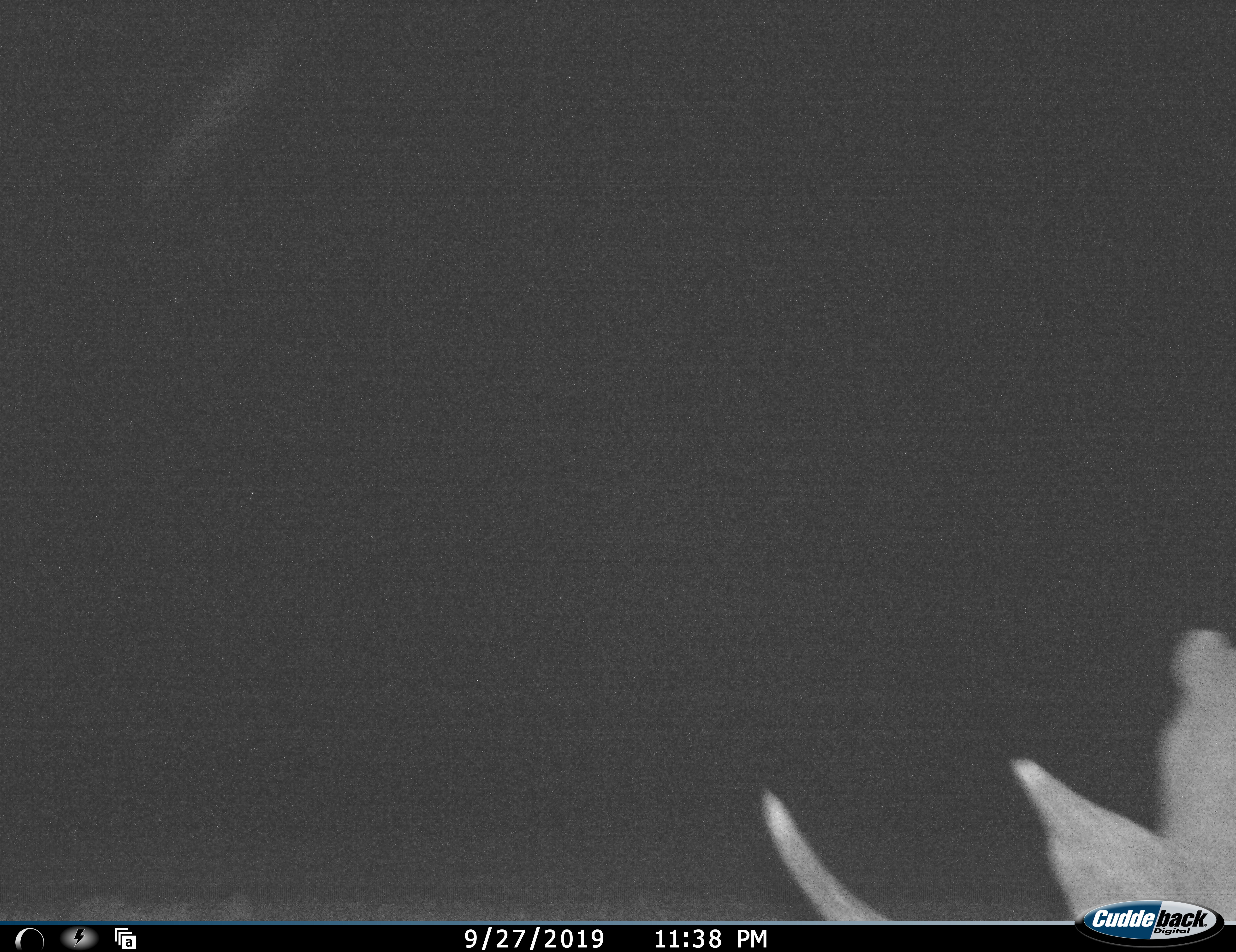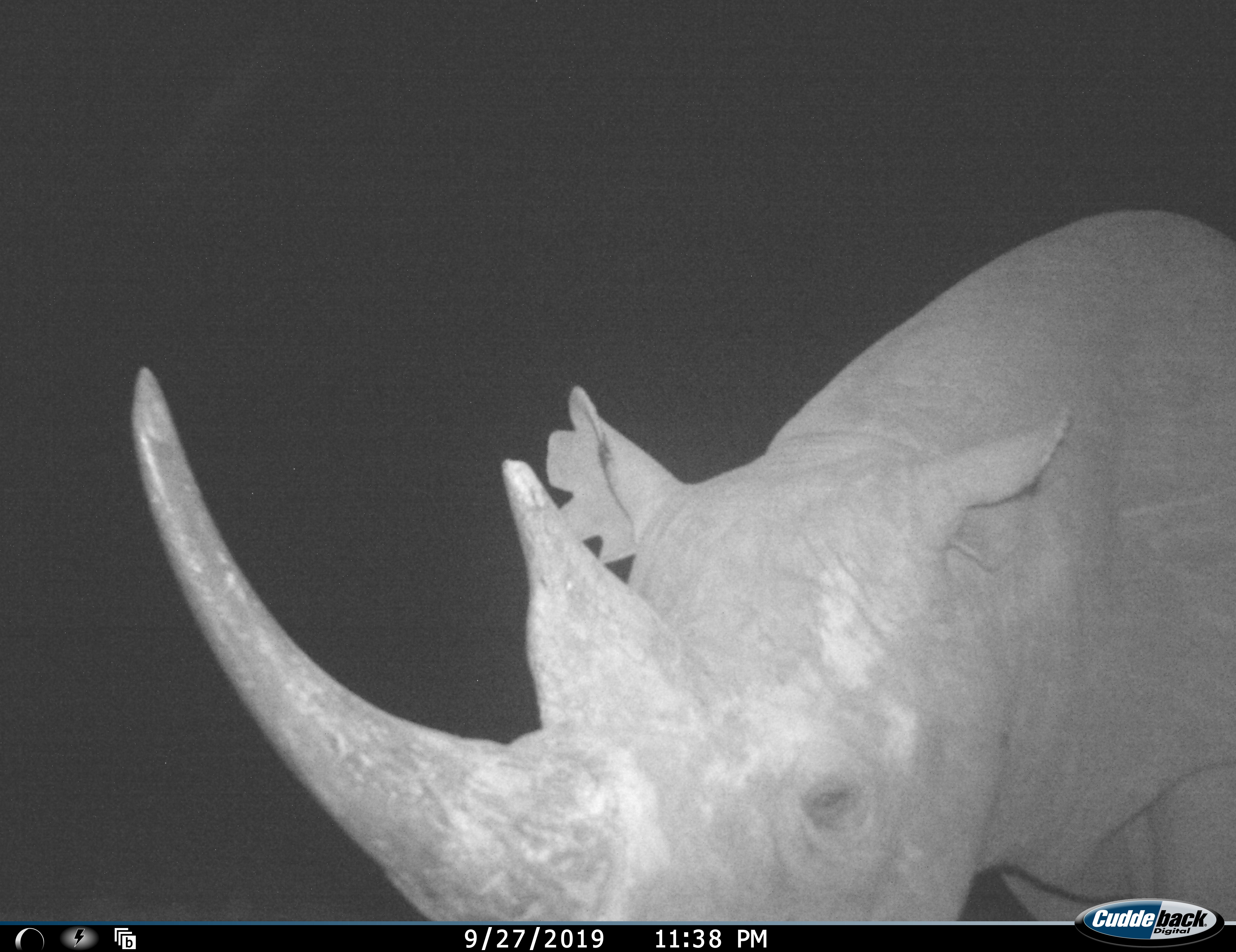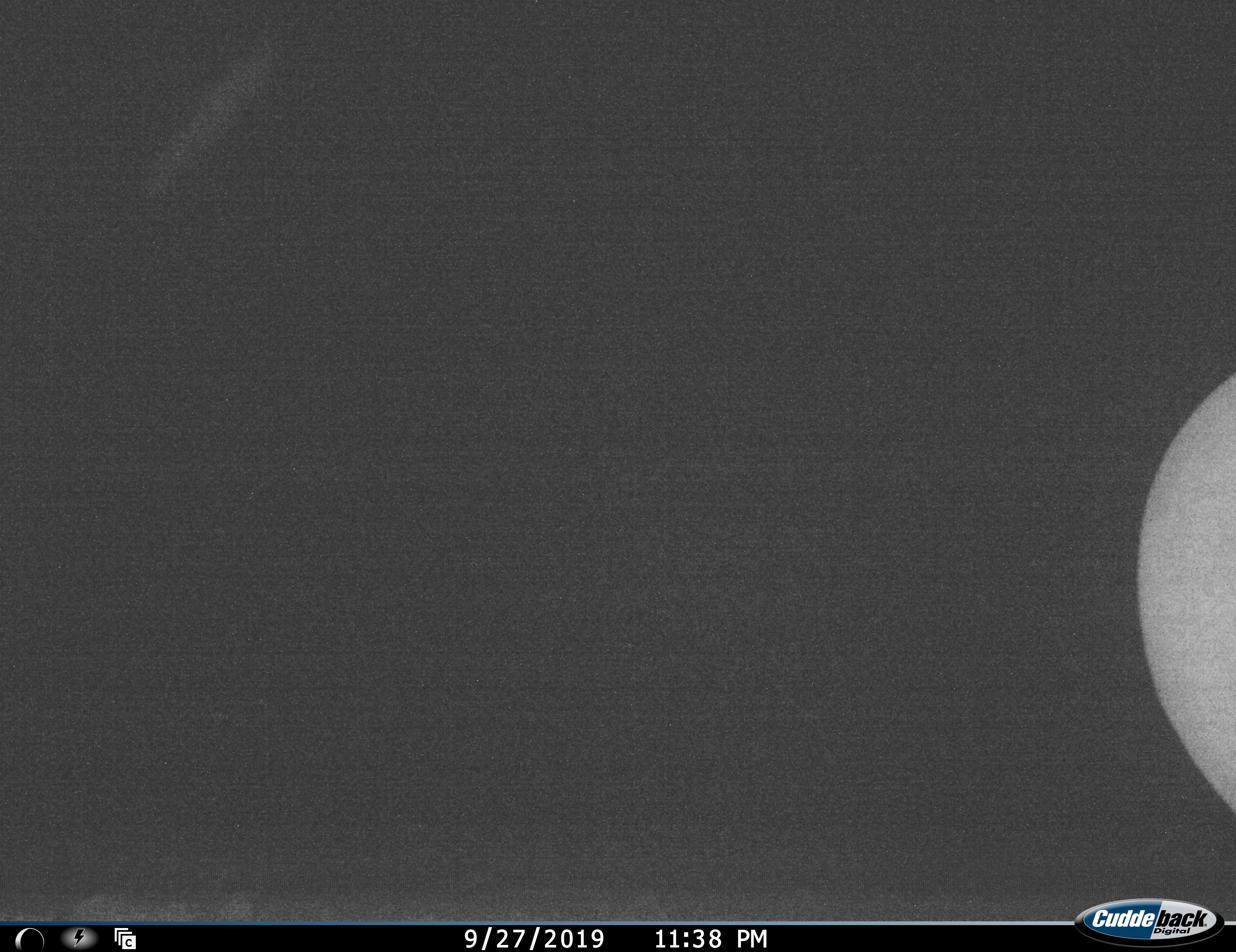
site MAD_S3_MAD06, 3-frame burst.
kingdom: Animalia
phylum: Chordata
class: Mammalia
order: Perissodactyla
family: Rhinocerotidae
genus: Ceratotherium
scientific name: Ceratotherium simum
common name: white rhinoceros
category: rhinoceroswhite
Rhinoceroswhite (white rhinoceros) (Ceratotherium simum), count 1. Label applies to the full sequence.